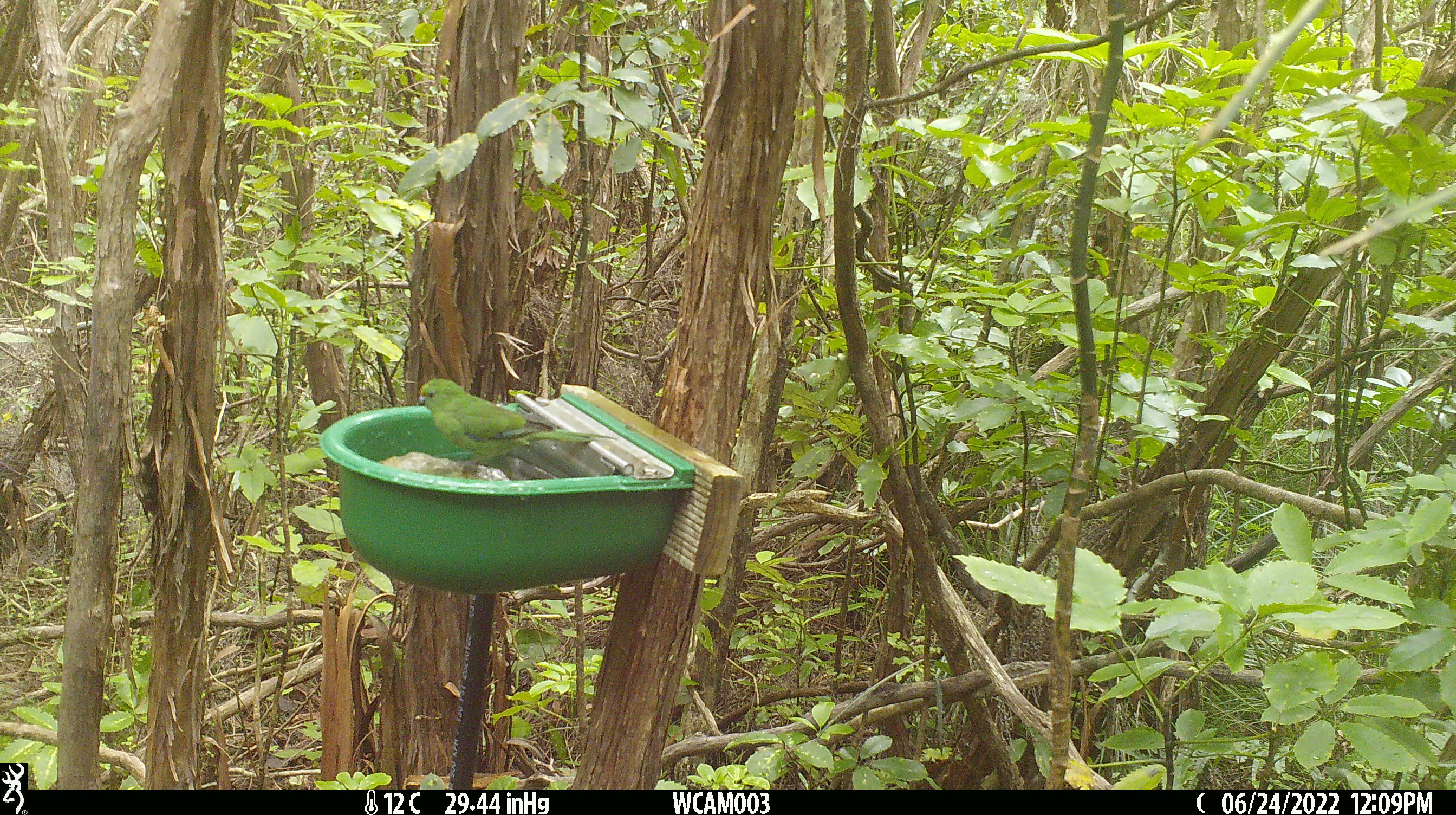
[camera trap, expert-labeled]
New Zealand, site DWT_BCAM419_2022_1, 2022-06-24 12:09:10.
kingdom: Animalia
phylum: Chordata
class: Aves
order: Psittaciformes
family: Psittaculidae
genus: Cyanoramphus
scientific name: Cyanoramphus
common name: parakeet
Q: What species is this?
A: Parakeet (Cyanoramphus).